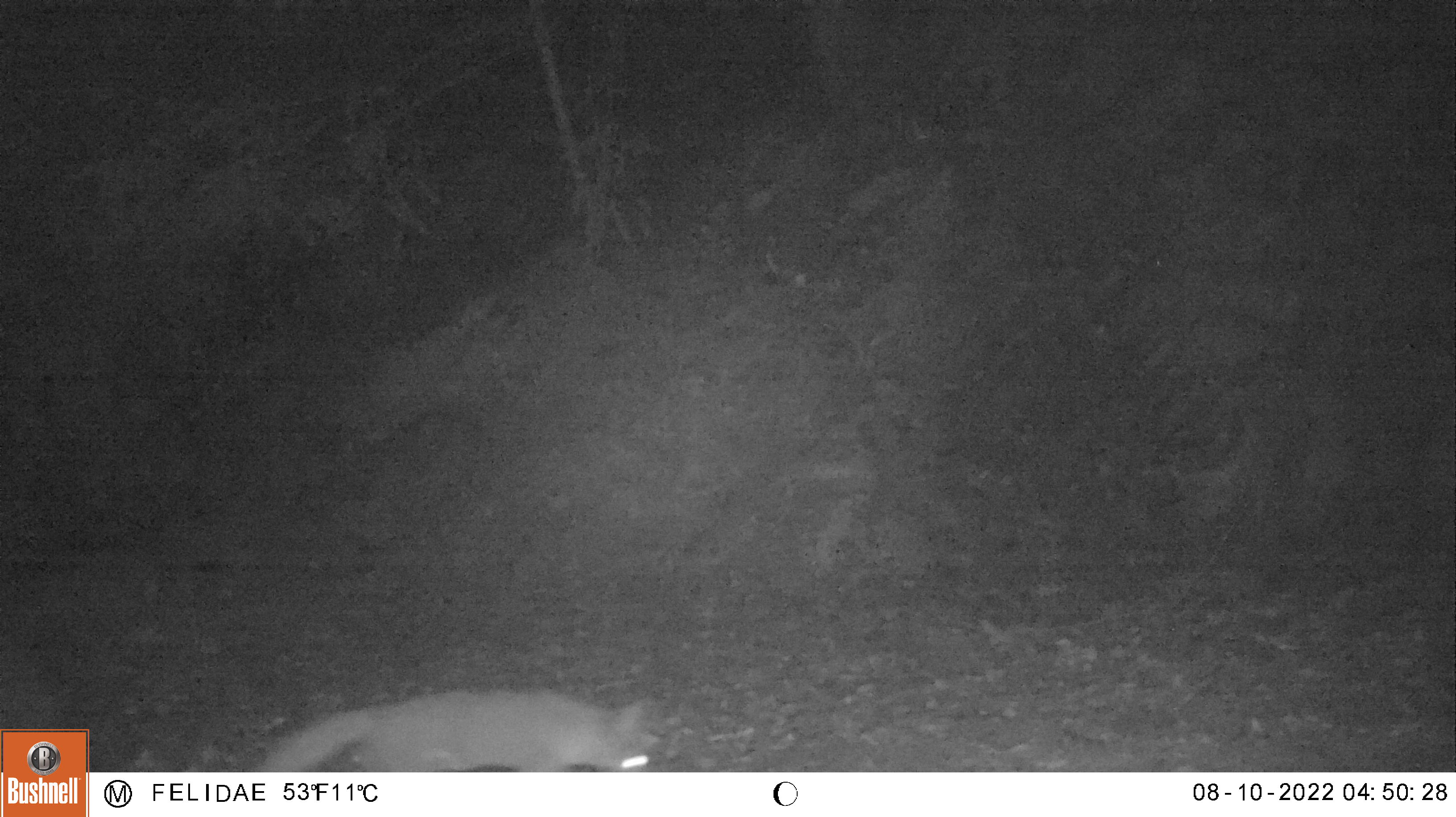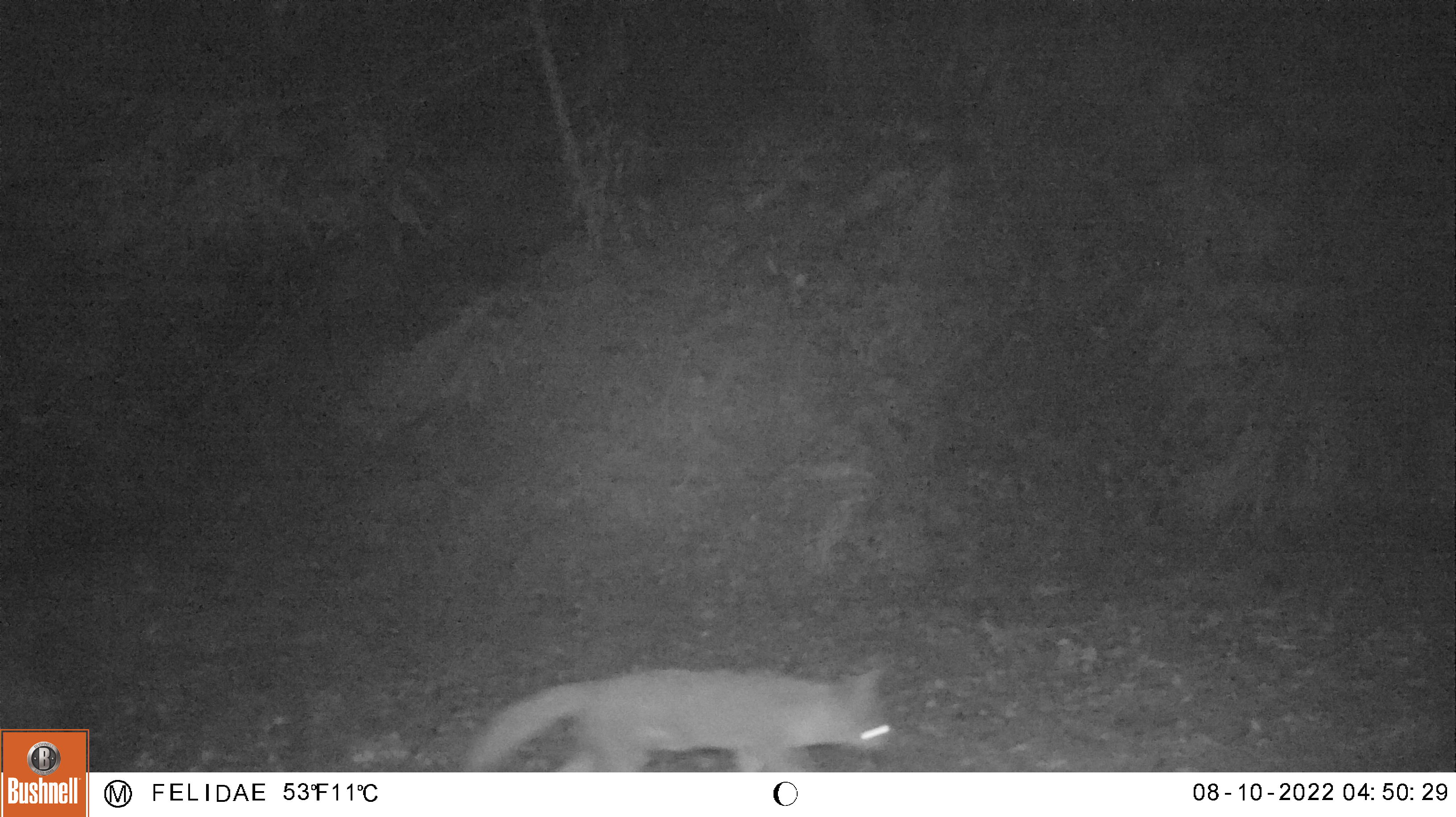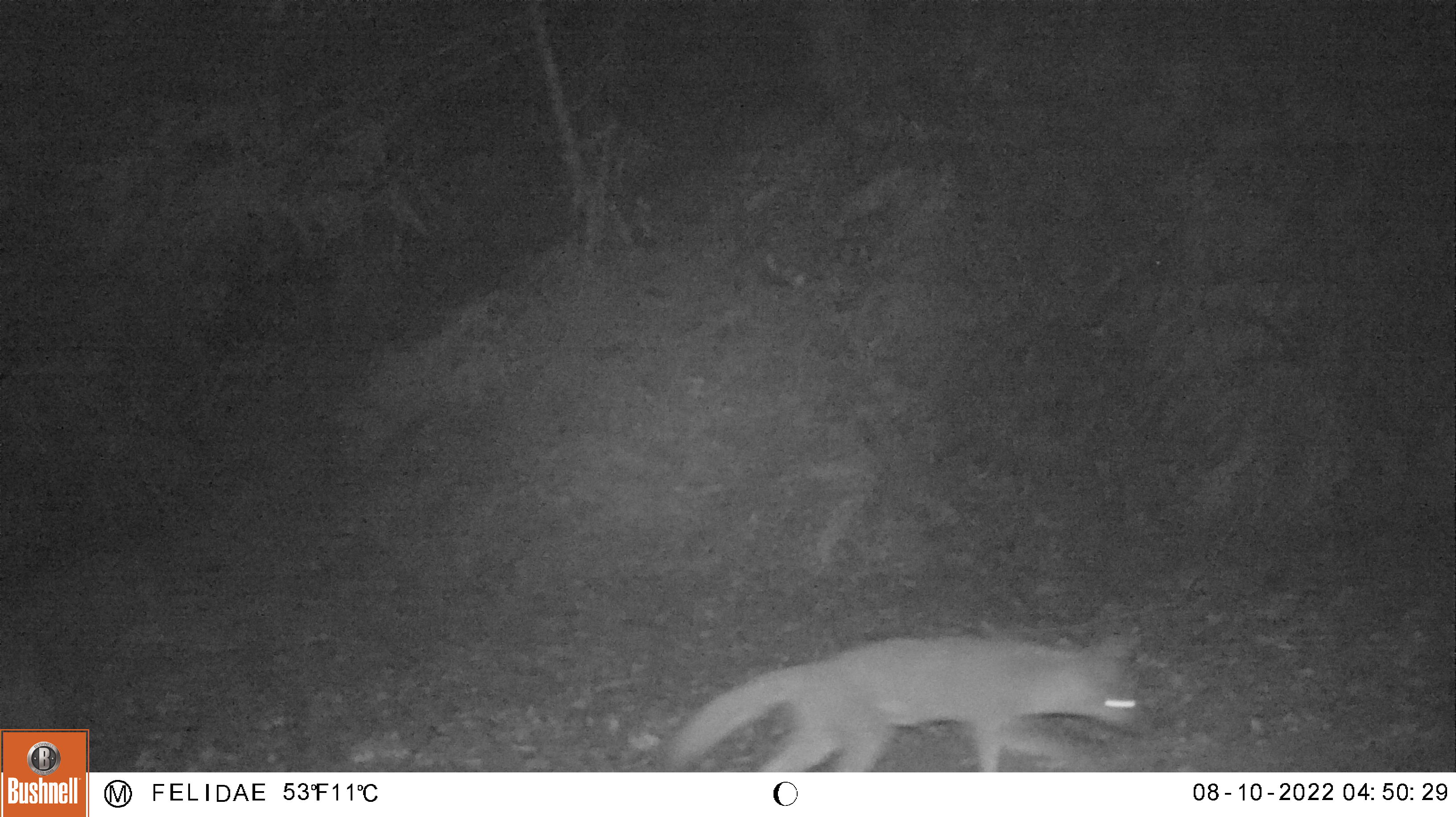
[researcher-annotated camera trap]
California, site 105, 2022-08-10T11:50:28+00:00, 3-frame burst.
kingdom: Animalia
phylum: Chordata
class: Mammalia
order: Carnivora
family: Canidae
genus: Urocyon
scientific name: Urocyon cinereoargenteus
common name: gray fox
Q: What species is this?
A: Gray fox (Urocyon cinereoargenteus).